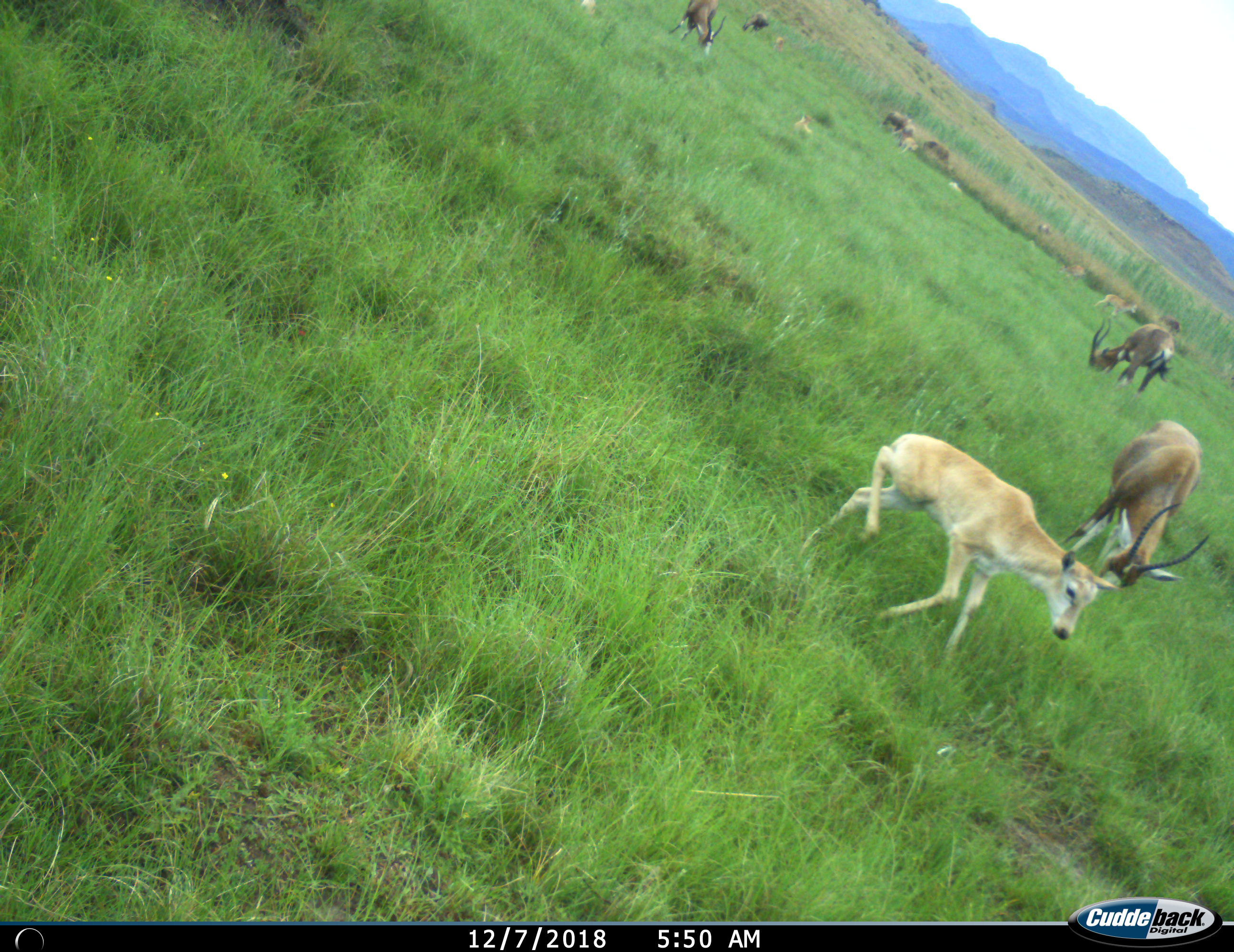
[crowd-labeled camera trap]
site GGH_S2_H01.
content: unidentified animal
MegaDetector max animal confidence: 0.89